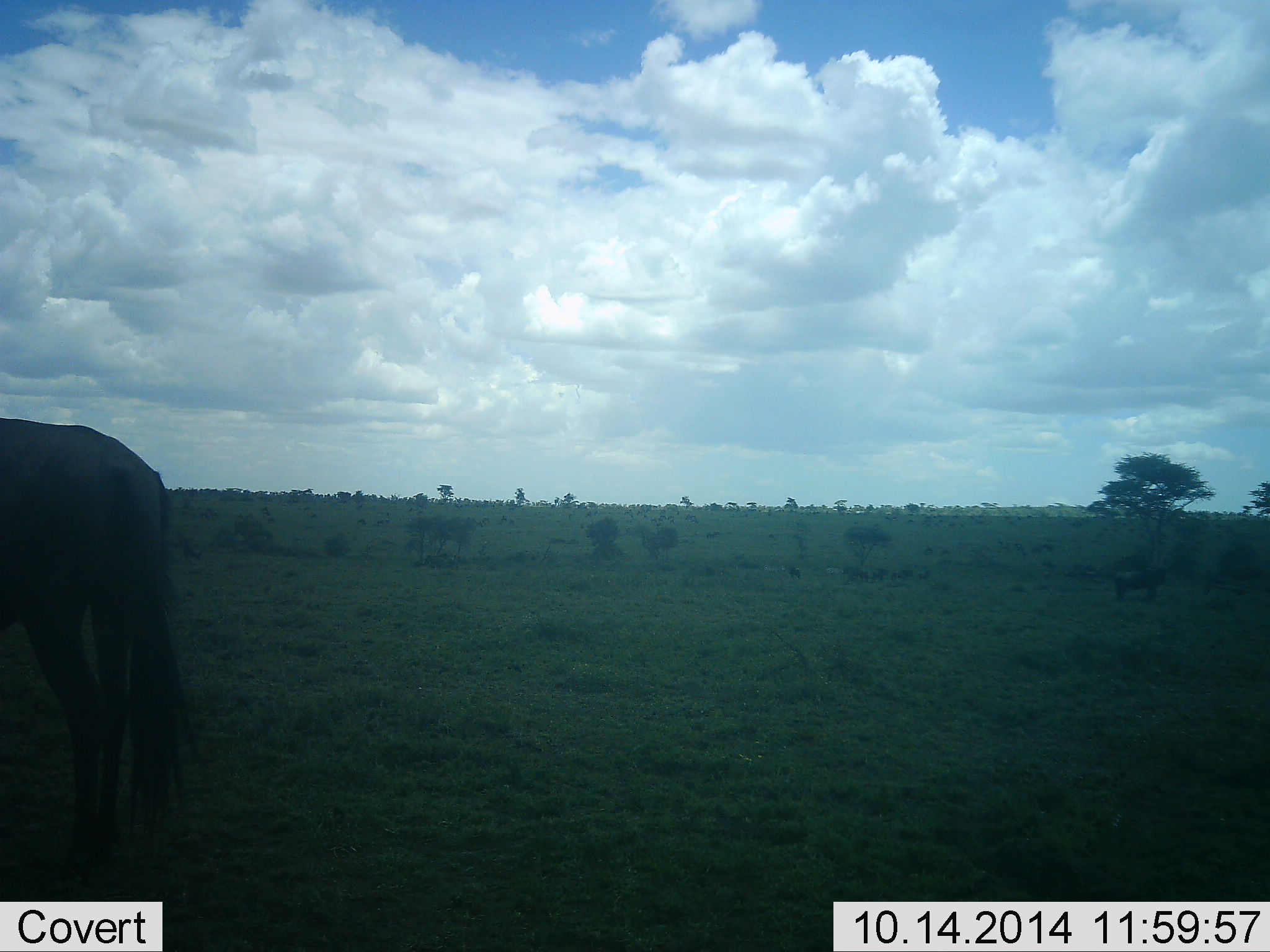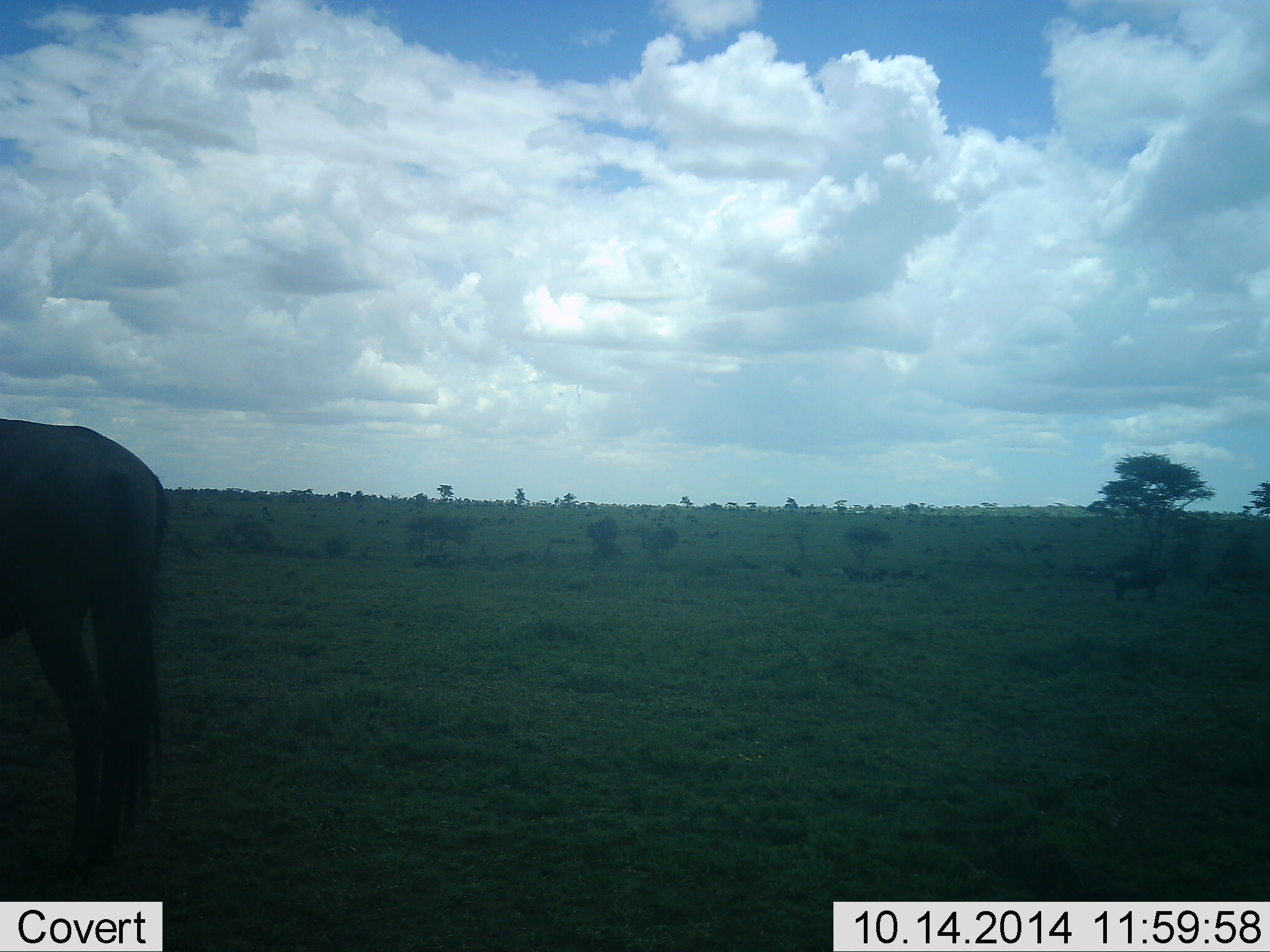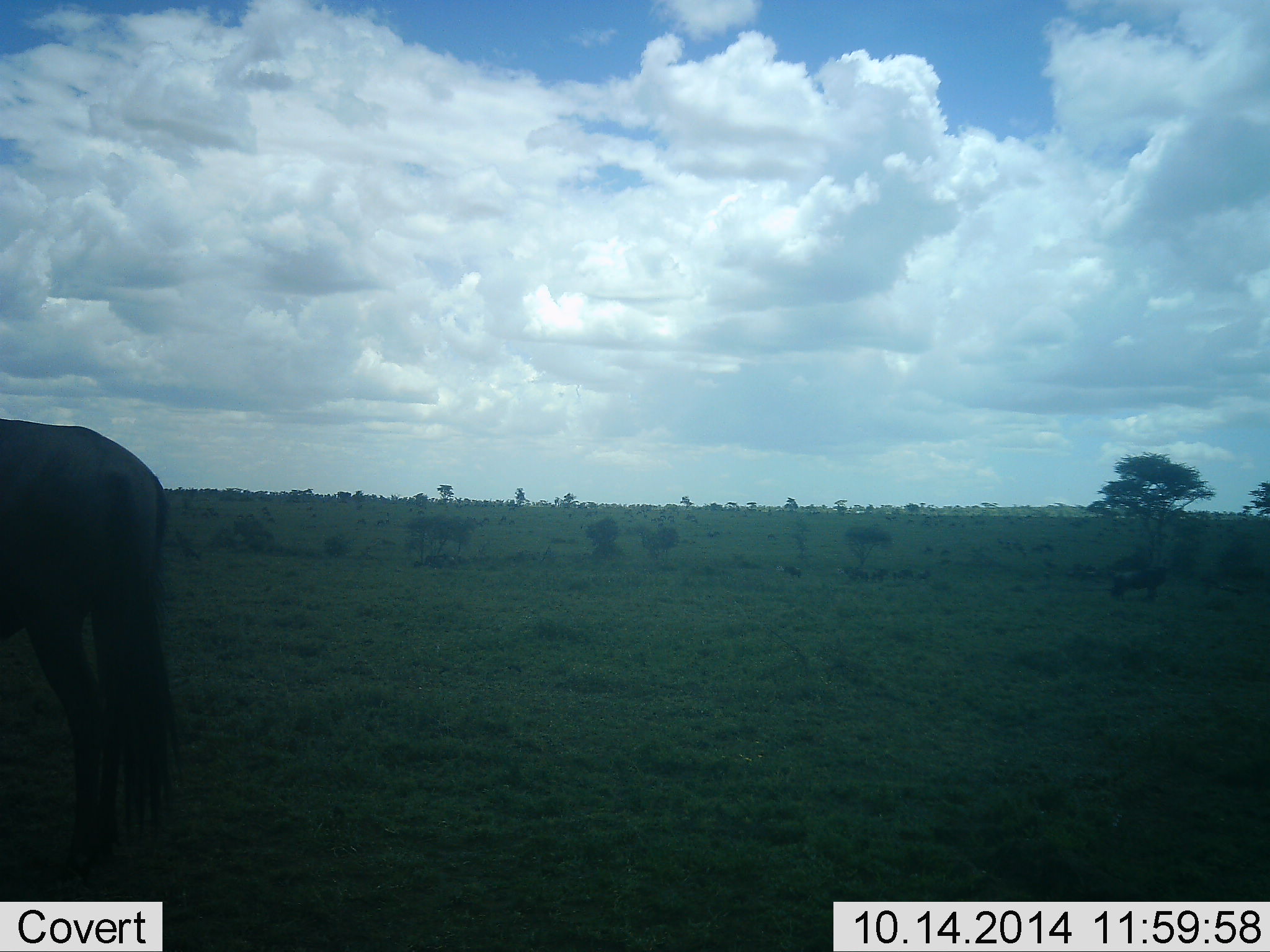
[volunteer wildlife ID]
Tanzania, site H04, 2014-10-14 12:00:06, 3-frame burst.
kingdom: Animalia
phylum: Chordata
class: Mammalia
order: Artiodactyla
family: Bovidae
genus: Connochaetes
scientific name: Connochaetes taurinus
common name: blue wildebeest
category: wildebeest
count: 1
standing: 91%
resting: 9%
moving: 9%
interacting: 0%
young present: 0%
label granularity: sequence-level